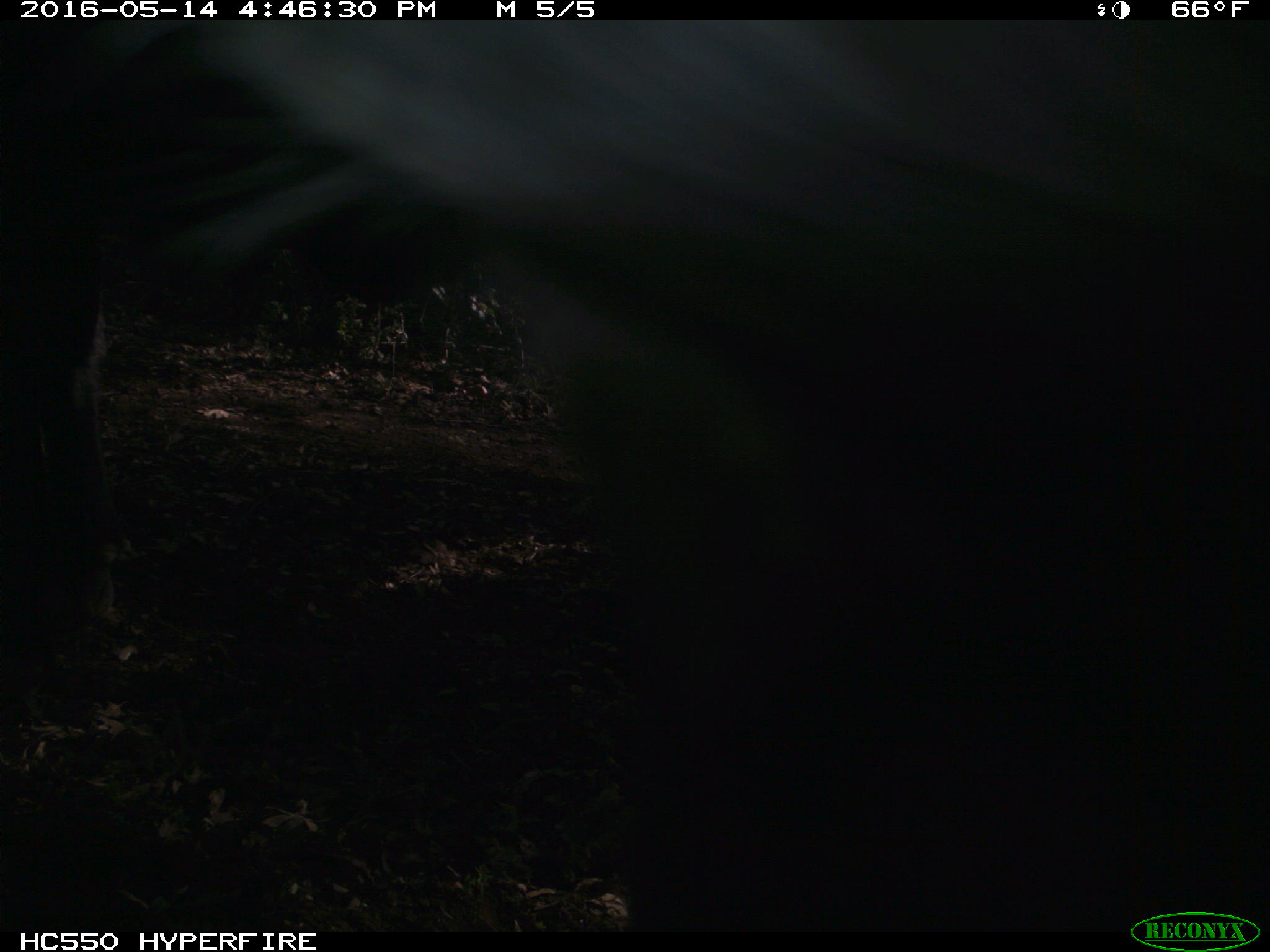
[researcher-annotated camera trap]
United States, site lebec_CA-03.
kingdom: Animalia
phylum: Chordata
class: Mammalia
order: Artiodactyla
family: Bovidae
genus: Bos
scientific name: Bos taurus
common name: domestic cow